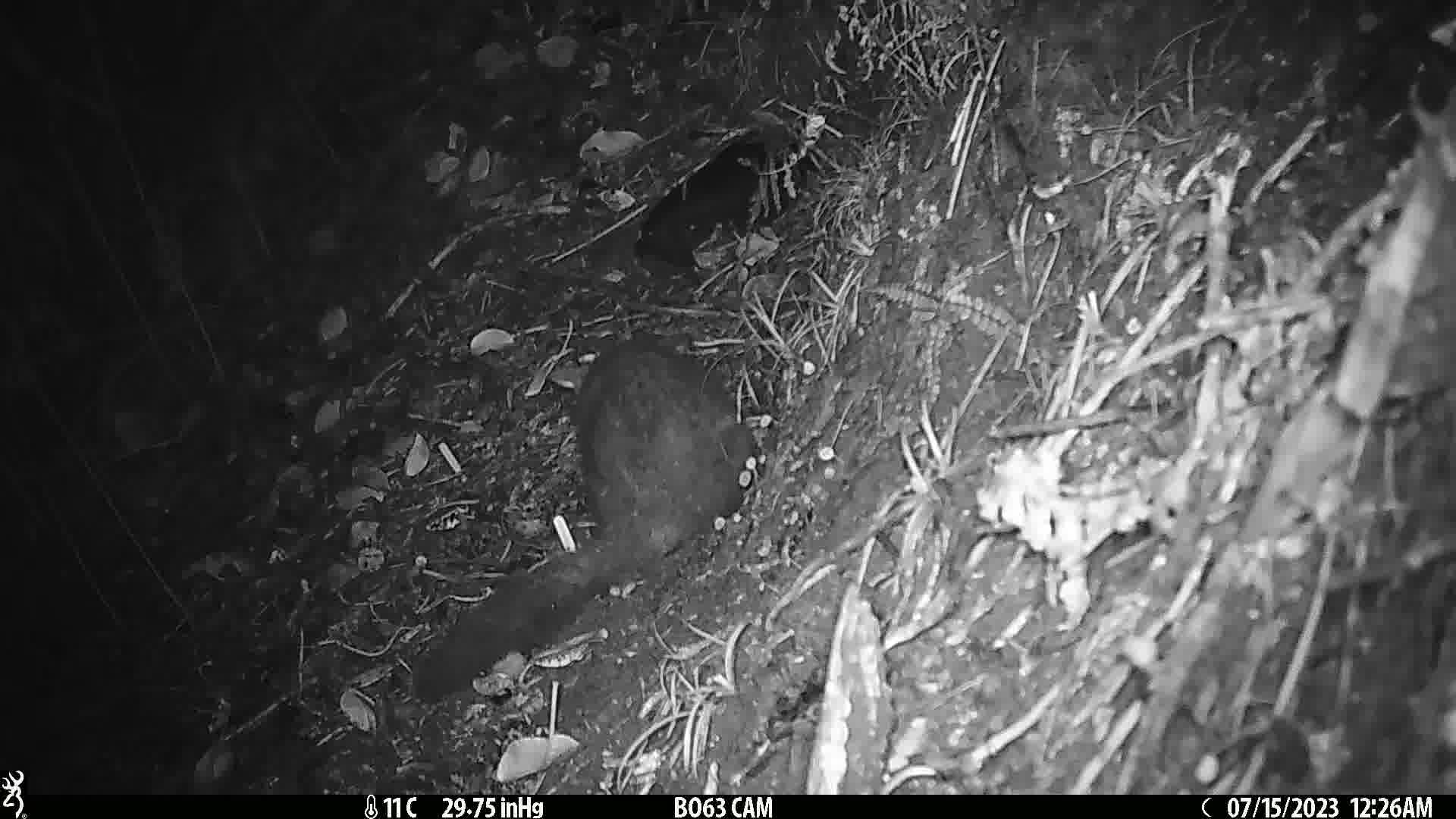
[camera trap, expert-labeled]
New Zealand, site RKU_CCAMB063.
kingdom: Animalia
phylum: Chordata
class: Mammalia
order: Diprotodontia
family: Phalangeridae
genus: Trichosurus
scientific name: Trichosurus vulpecula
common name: common brushtail possum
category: possum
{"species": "possum (common brushtail possum) (Trichosurus vulpecula)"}